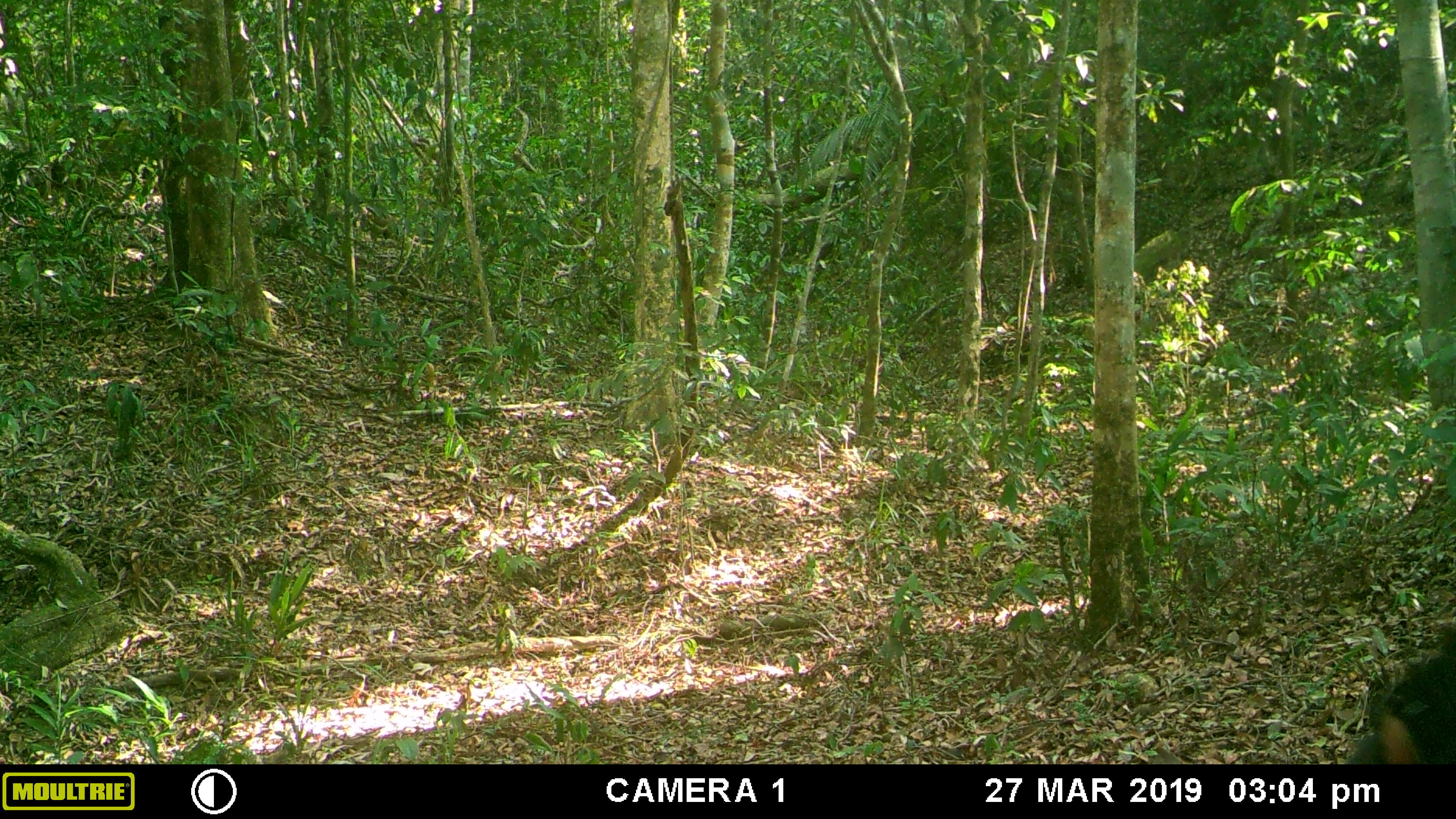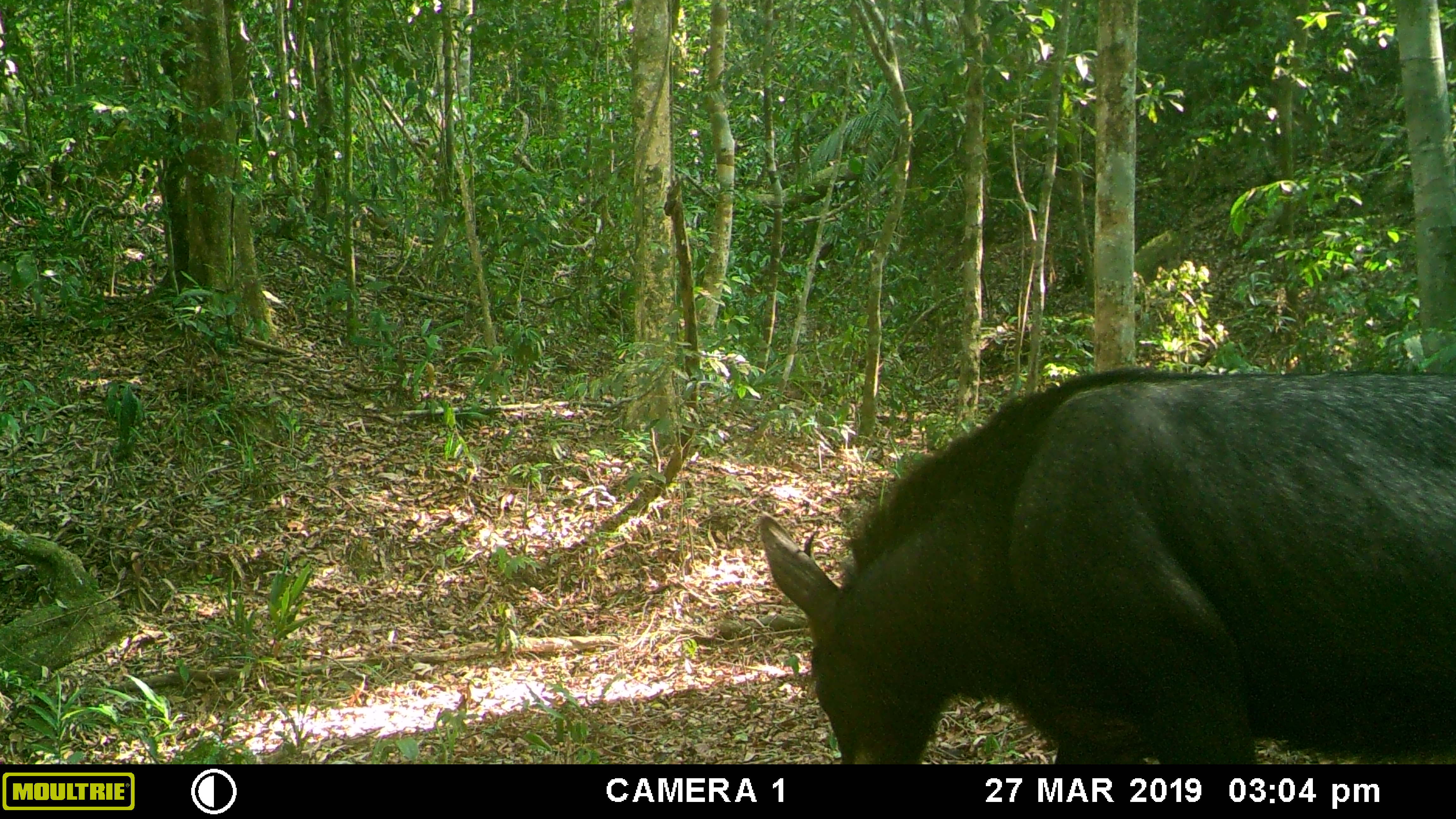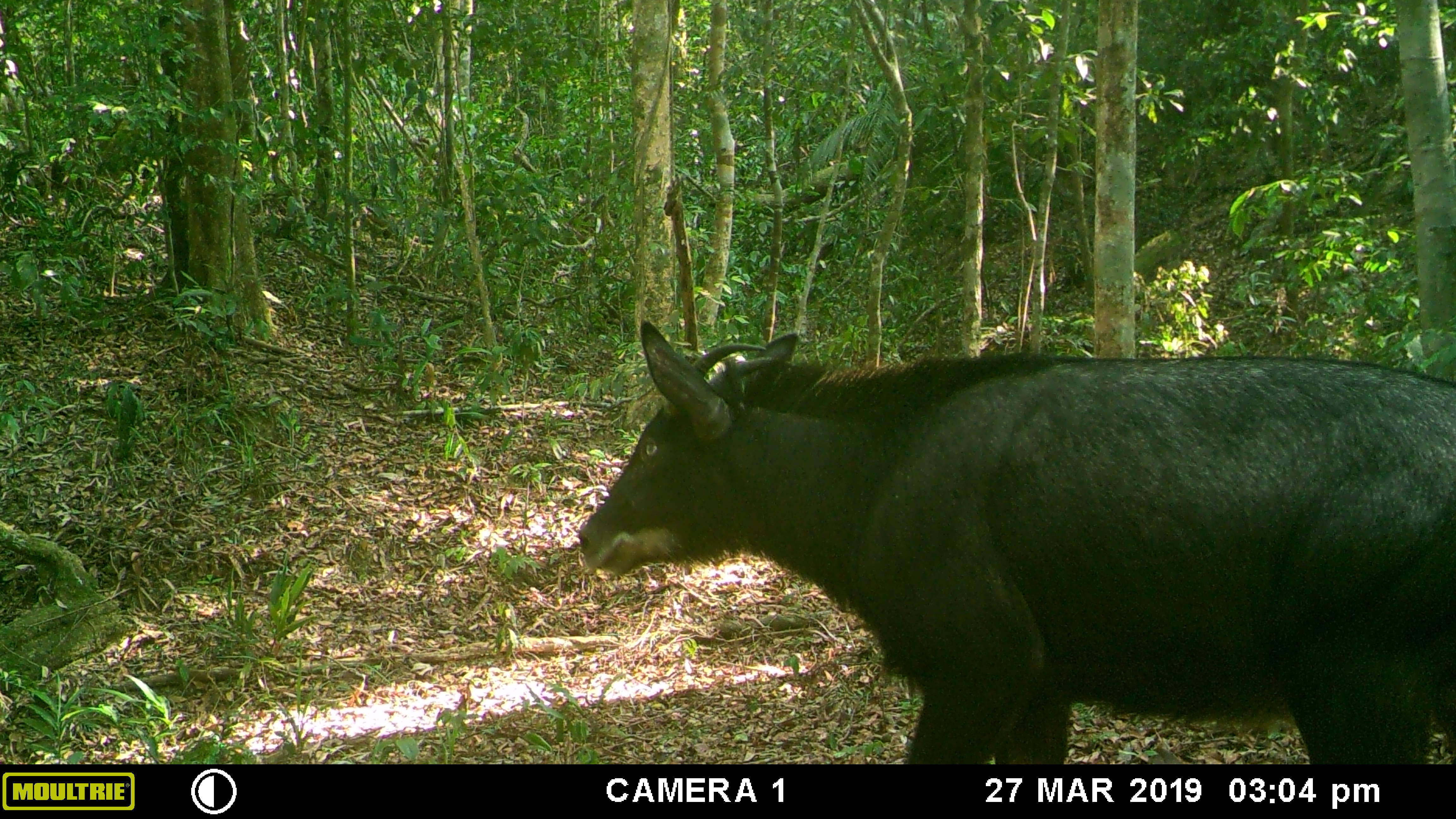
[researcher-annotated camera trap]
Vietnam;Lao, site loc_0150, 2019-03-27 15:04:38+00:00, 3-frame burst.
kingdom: Animalia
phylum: Chordata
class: Mammalia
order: Artiodactyla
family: Bovidae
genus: Capricornis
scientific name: Capricornis sumatraensis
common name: chinese serow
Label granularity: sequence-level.